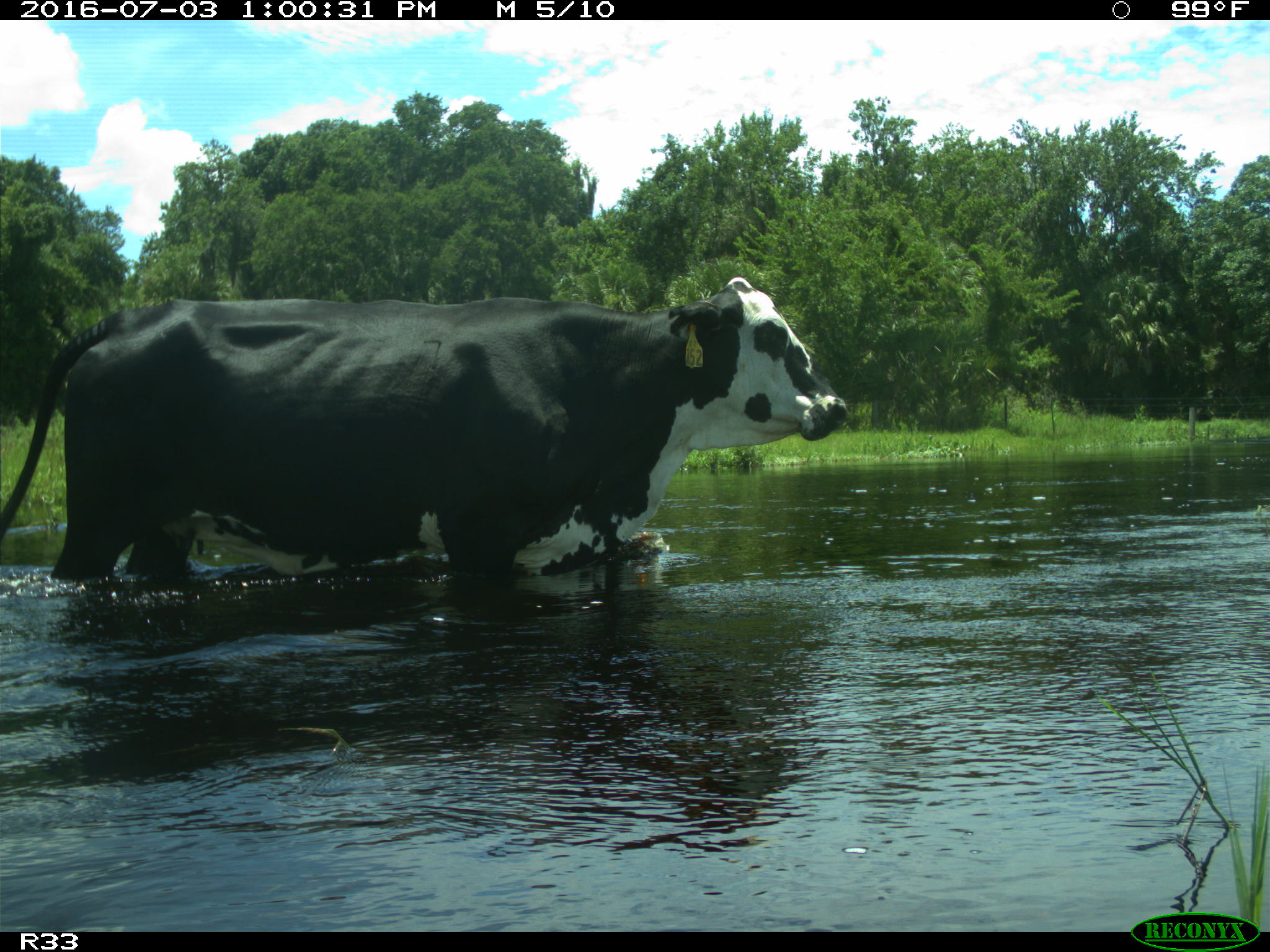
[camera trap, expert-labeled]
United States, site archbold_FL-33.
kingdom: Animalia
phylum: Chordata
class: Mammalia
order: Artiodactyla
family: Bovidae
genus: Bos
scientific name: Bos taurus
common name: domestic cow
Bos taurus (domestic cow).